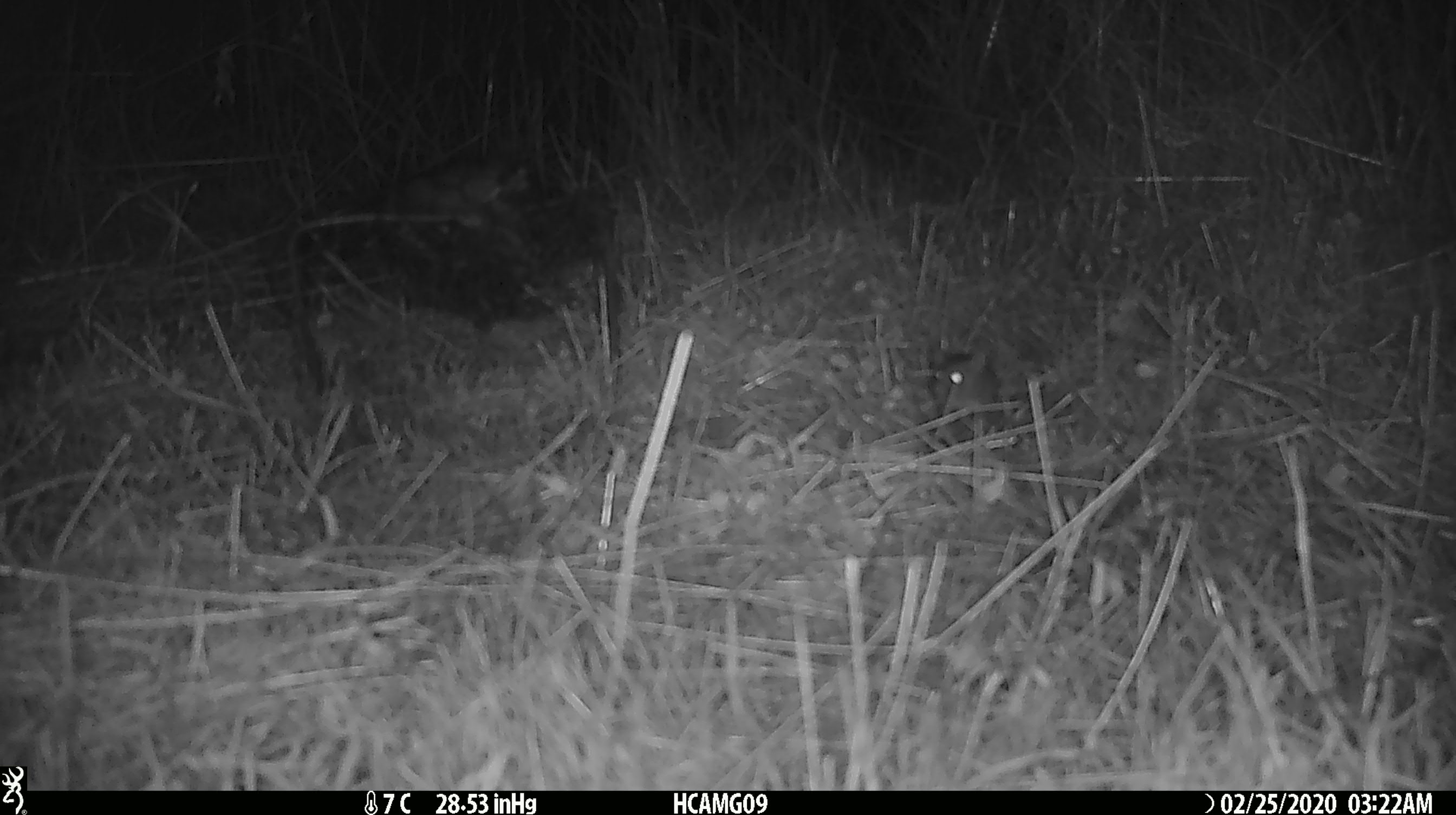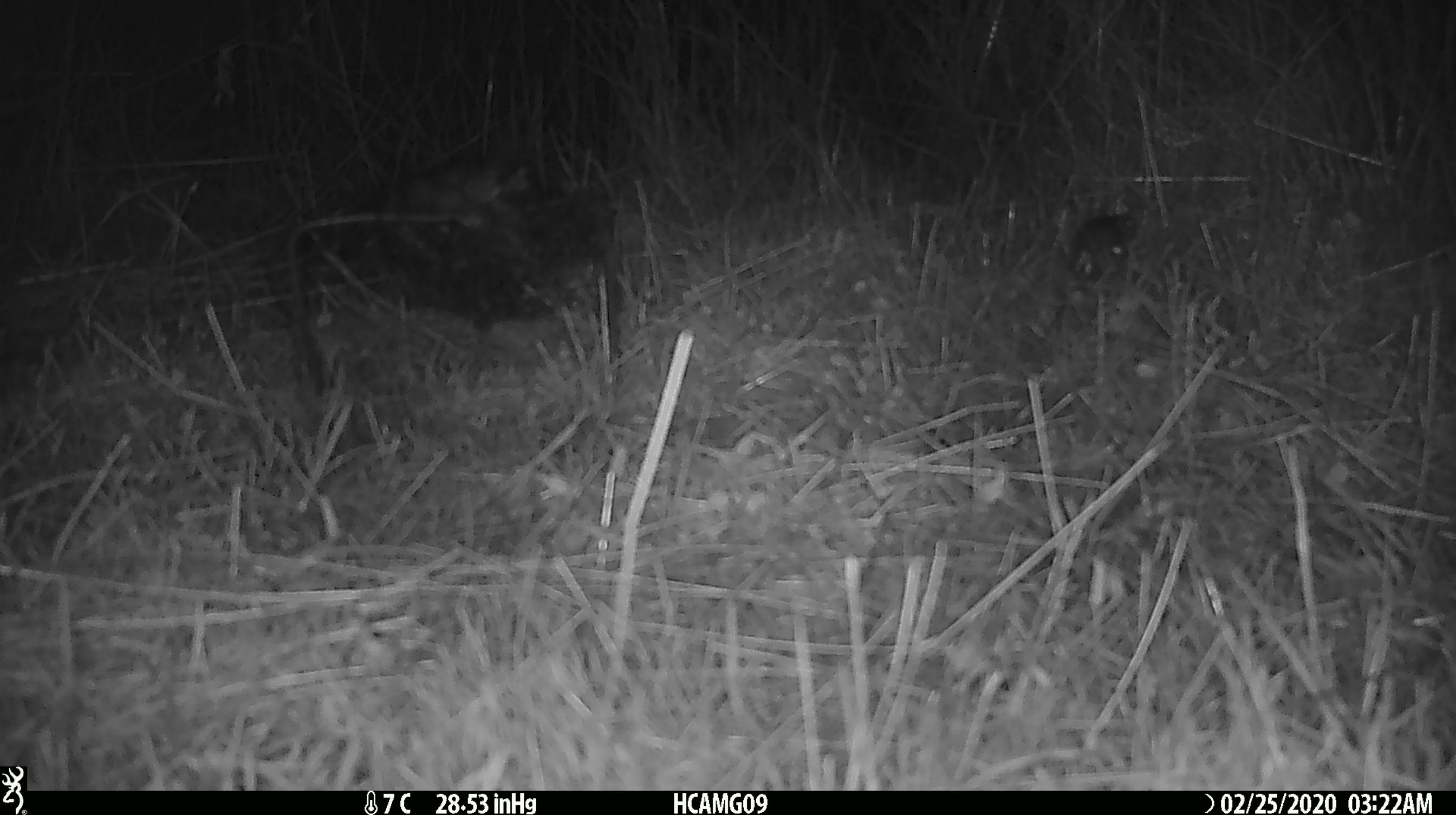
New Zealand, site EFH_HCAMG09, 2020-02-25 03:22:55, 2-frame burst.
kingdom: Animalia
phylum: Chordata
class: Mammalia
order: Rodentia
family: Muridae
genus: Mus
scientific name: Mus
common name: mouse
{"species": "mouse (Mus)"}